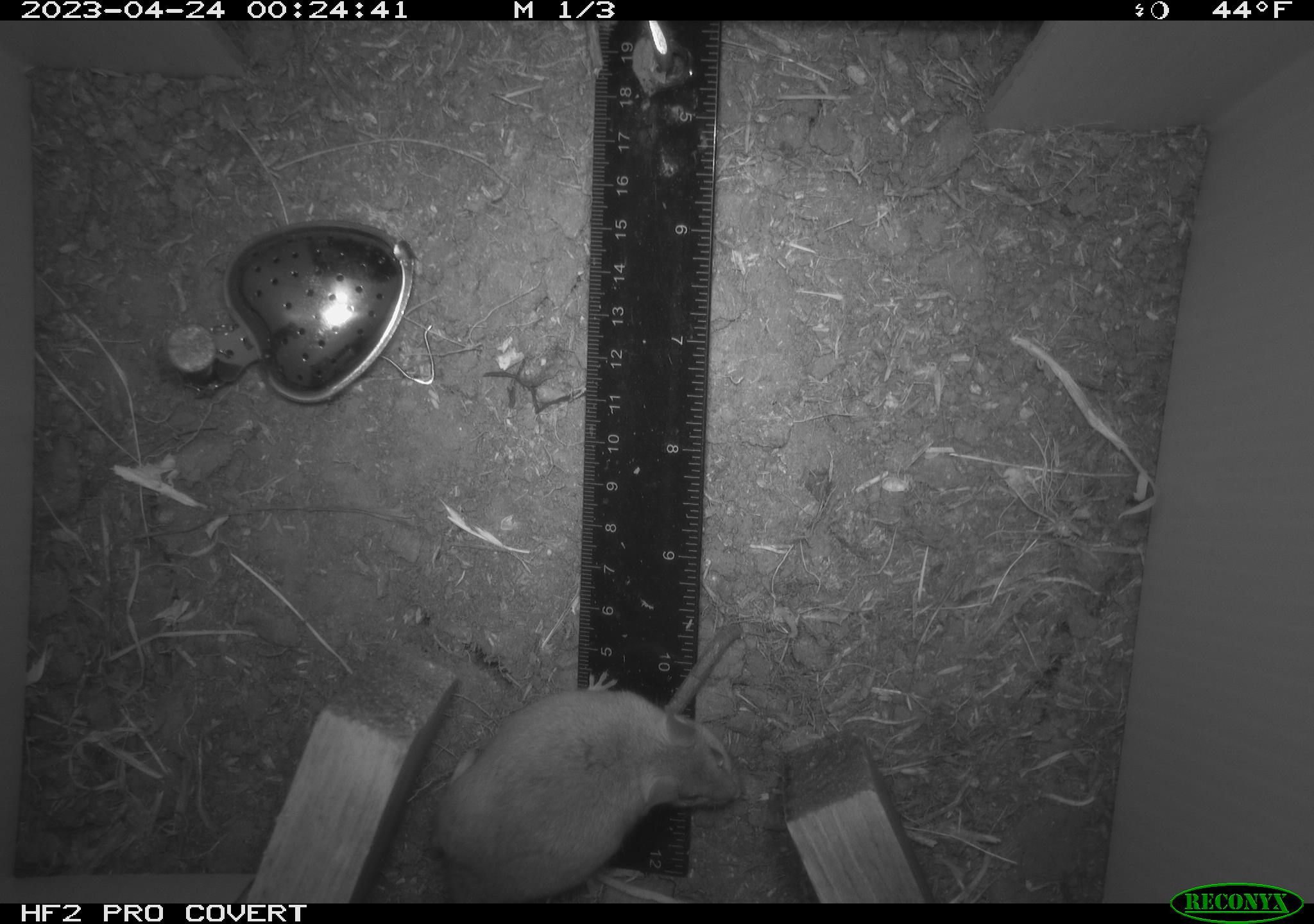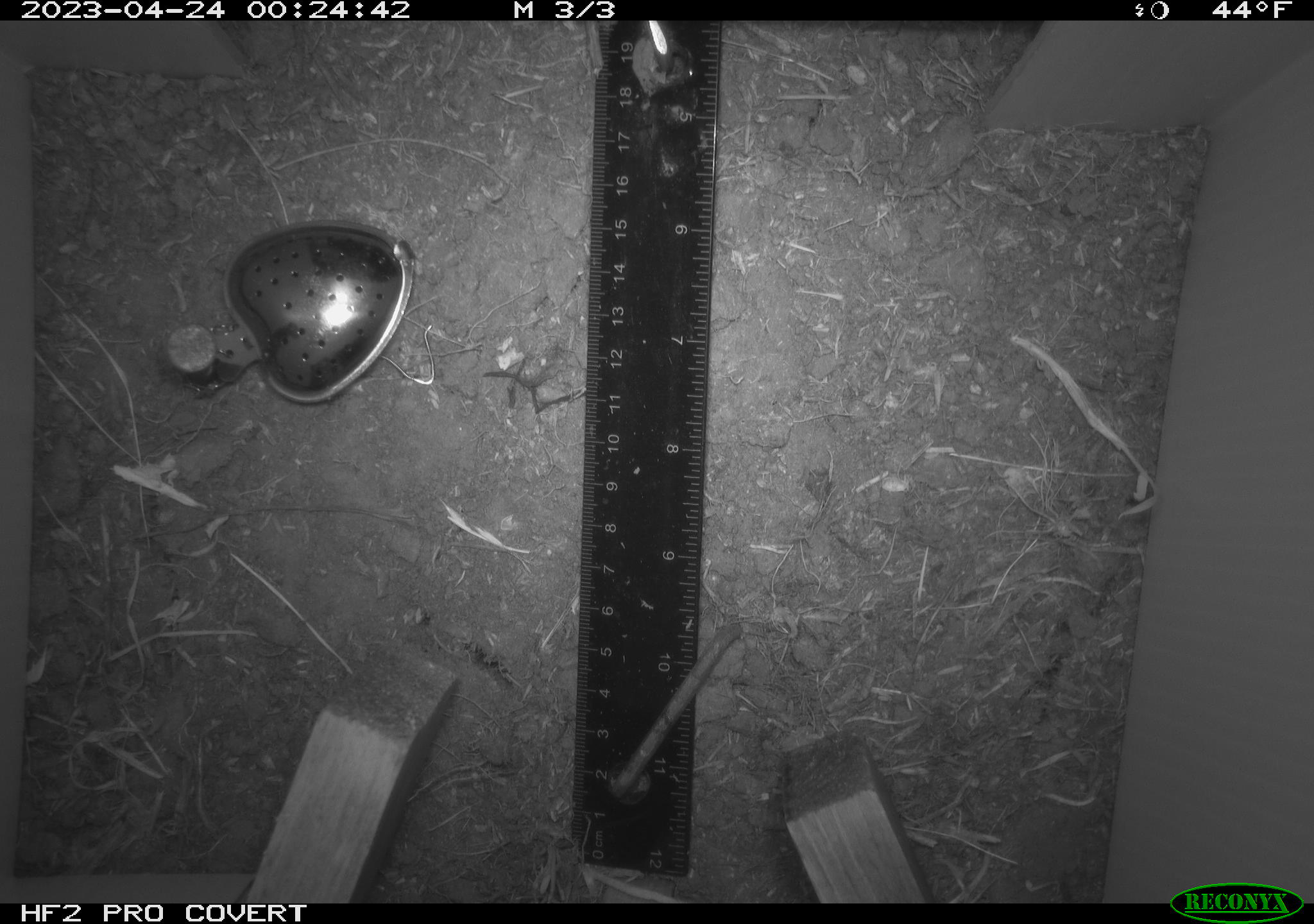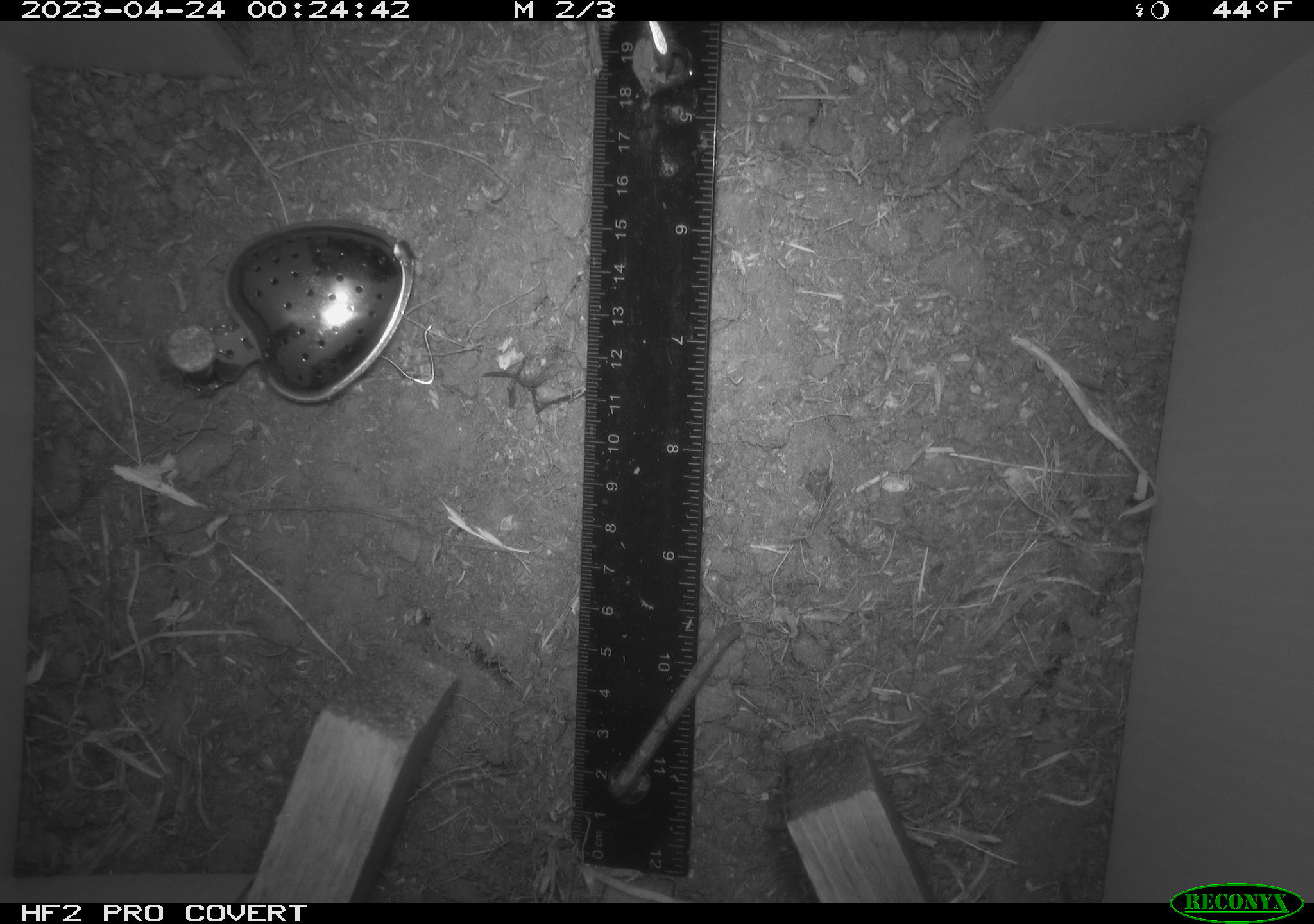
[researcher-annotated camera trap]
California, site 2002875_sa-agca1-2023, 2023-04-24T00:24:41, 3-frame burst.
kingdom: Animalia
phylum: Chordata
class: Mammalia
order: Rodentia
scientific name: Rodentia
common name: mouse species